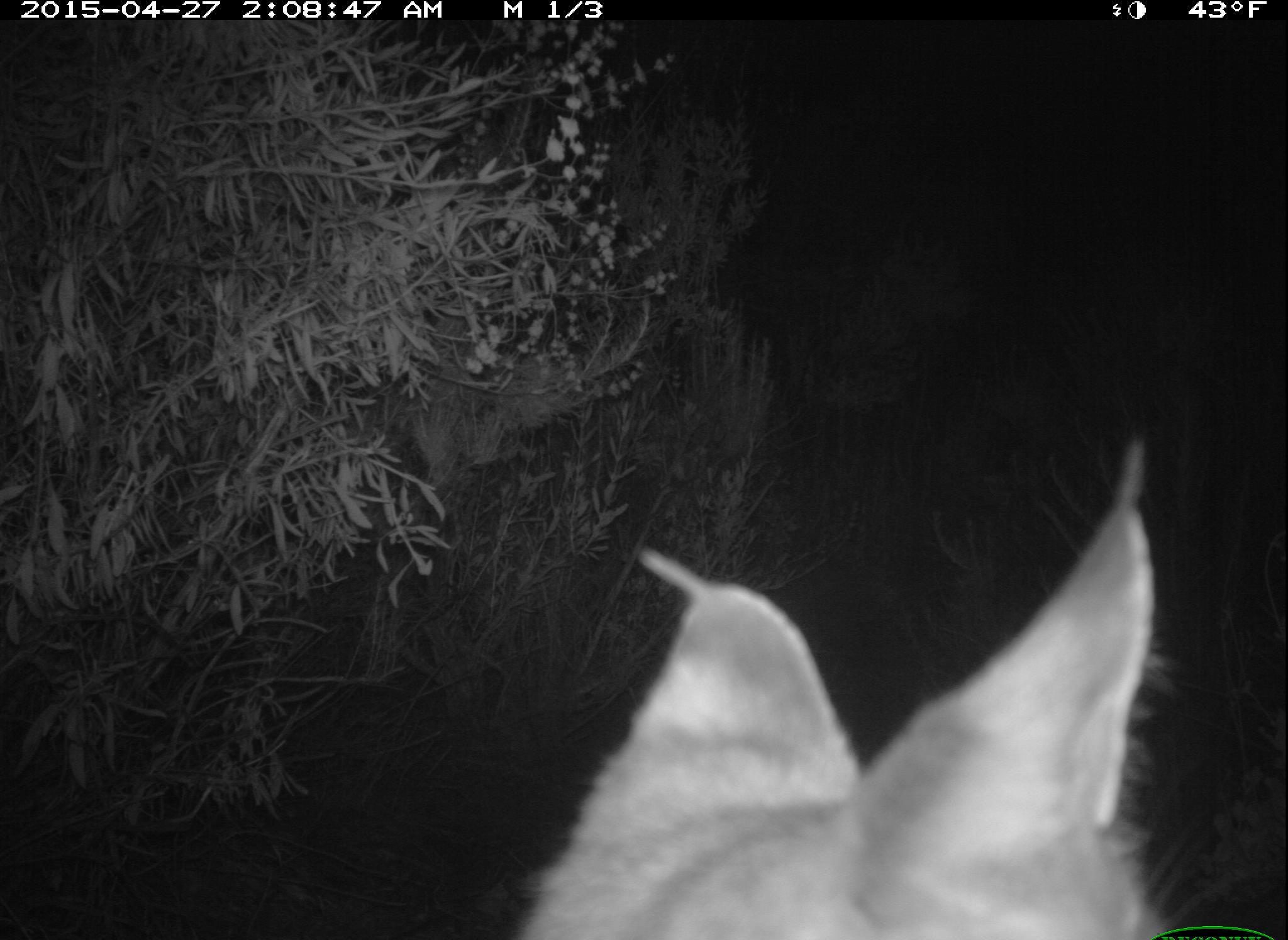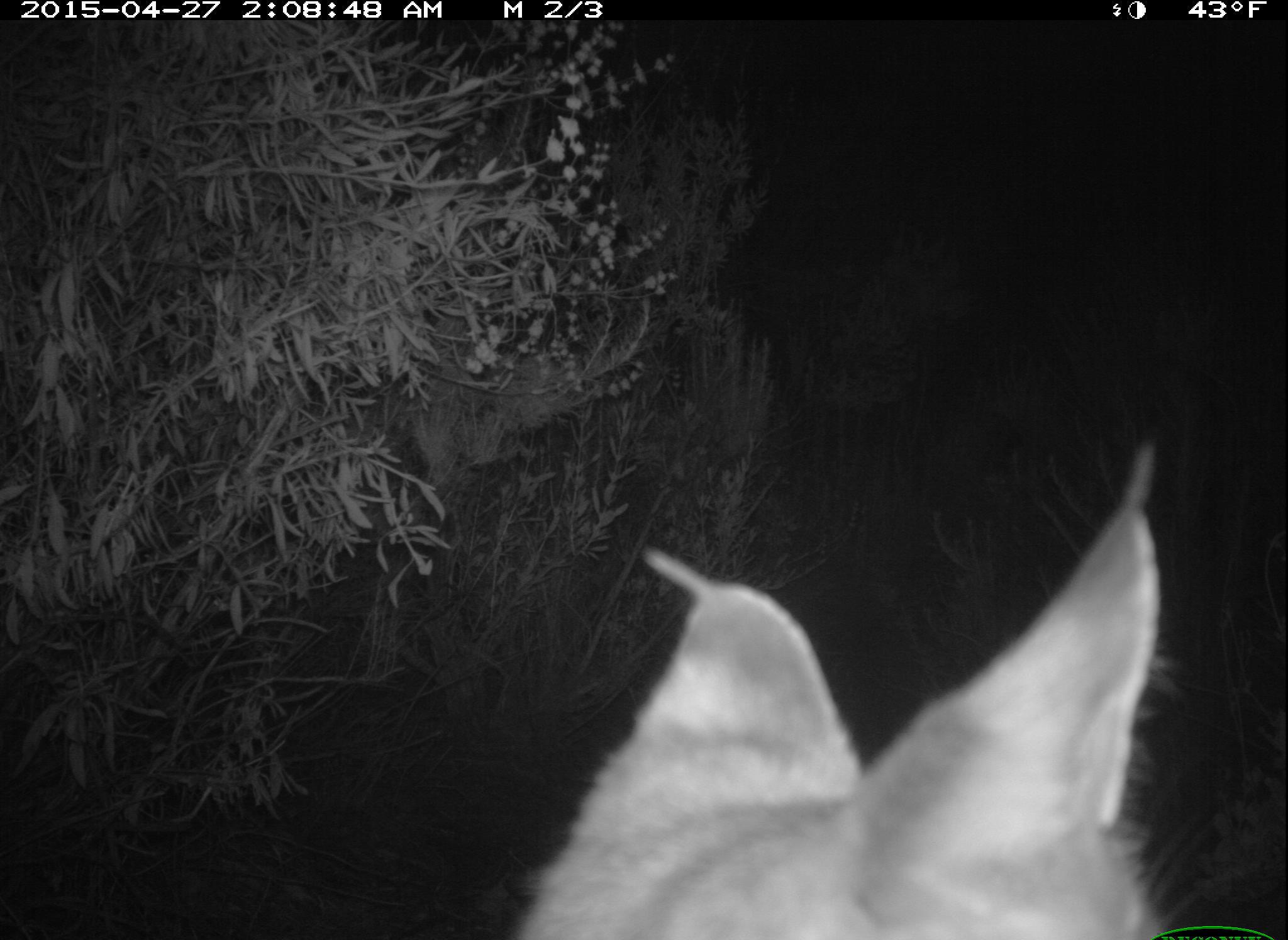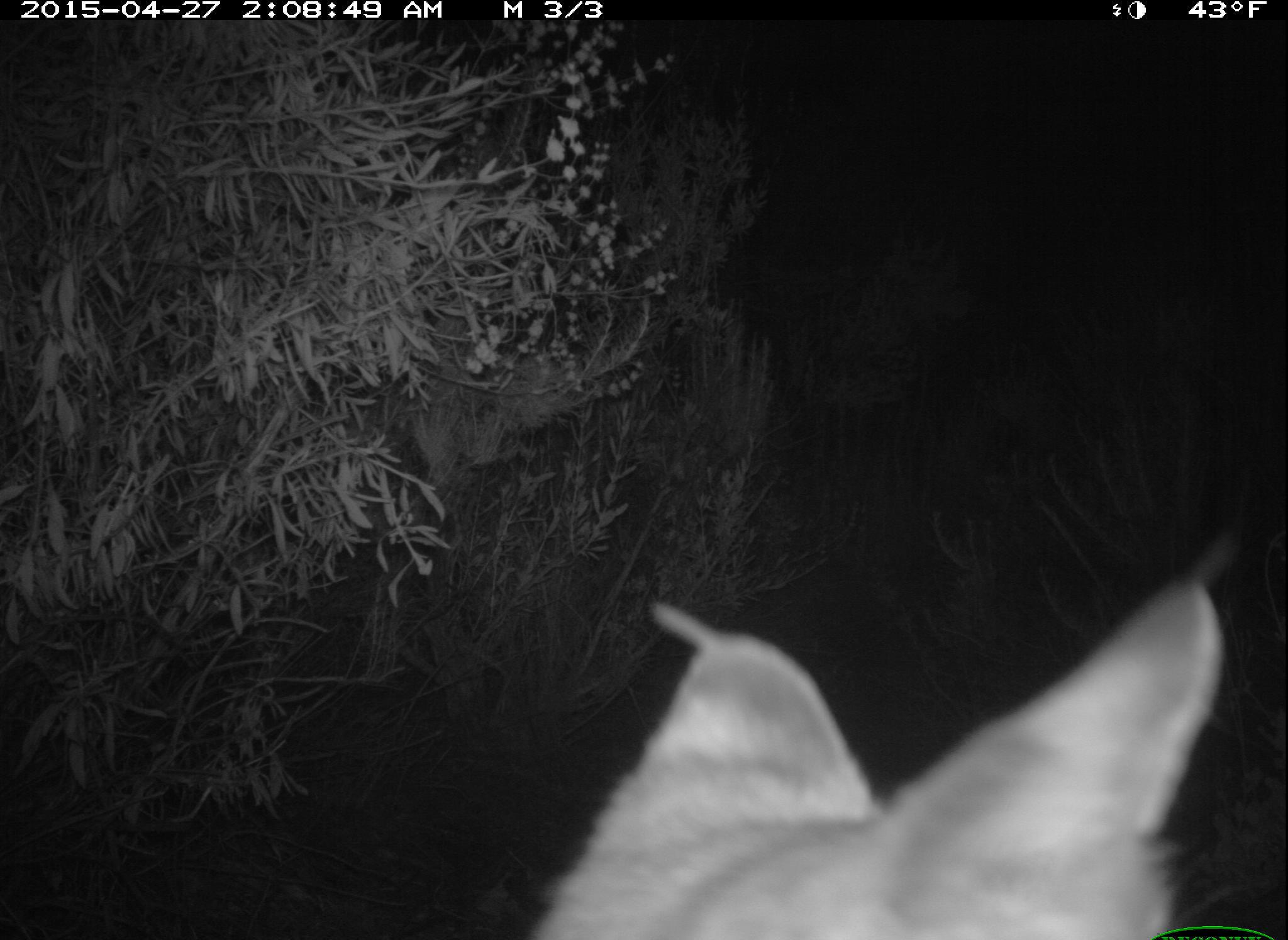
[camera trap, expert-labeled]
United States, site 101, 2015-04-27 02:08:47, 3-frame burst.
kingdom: Animalia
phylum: Chordata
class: Mammalia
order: Carnivora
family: Felidae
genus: Lynx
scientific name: Lynx rufus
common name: bobcat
Bobcat (Lynx rufus).